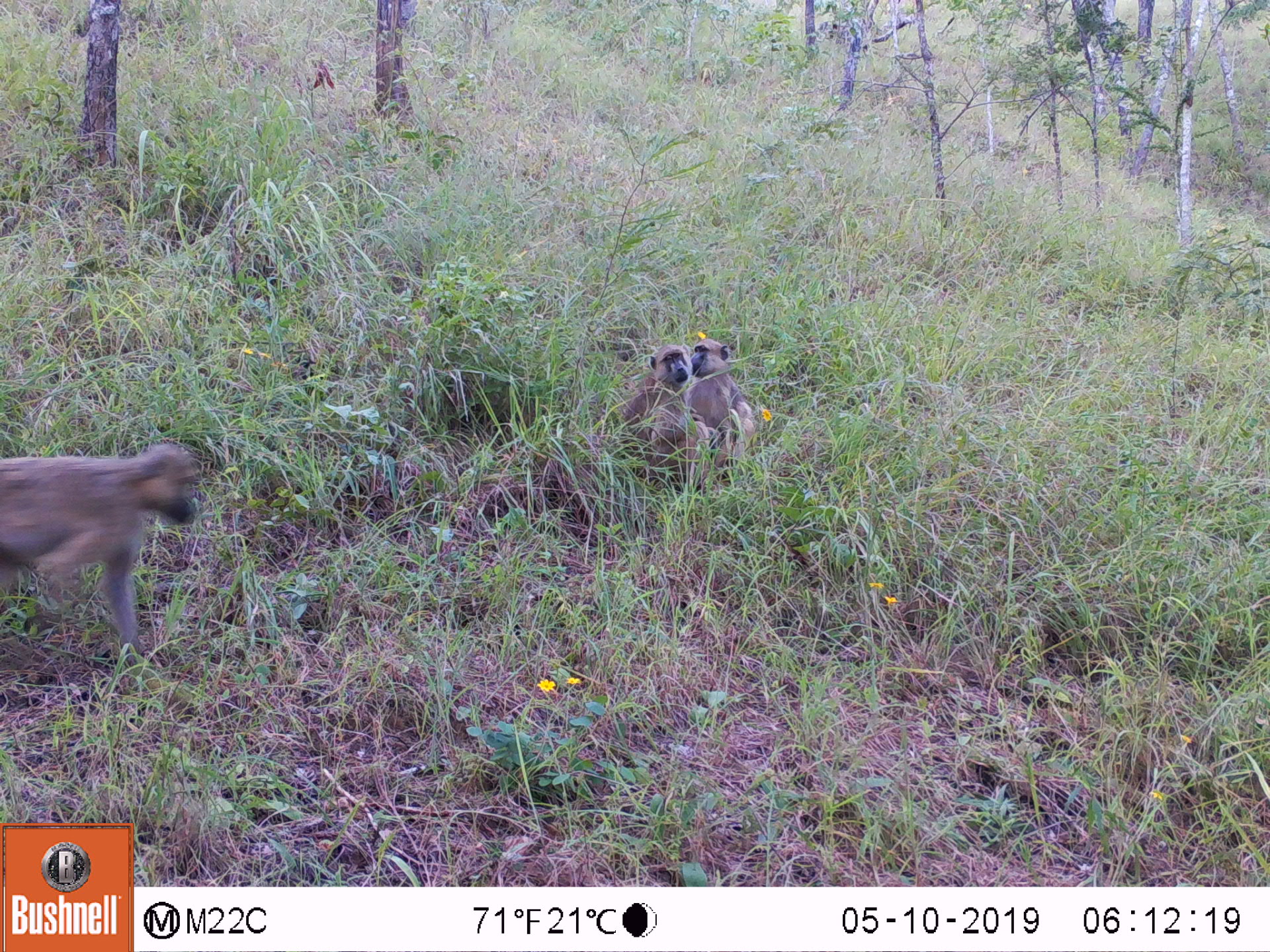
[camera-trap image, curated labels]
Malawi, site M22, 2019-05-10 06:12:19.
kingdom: Animalia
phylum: Chordata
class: Mammalia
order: Primates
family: Cercopithecidae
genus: Papio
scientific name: Papio cynocephalus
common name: yellow baboon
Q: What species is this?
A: Yellow baboon (Papio cynocephalus).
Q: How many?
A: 3.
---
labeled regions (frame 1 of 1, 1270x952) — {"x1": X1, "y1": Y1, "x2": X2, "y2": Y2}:
yellow baboon: {"x1": 0, "y1": 433, "x2": 209, "y2": 644}; {"x1": 616, "y1": 342, "x2": 696, "y2": 472}; {"x1": 685, "y1": 335, "x2": 761, "y2": 462}